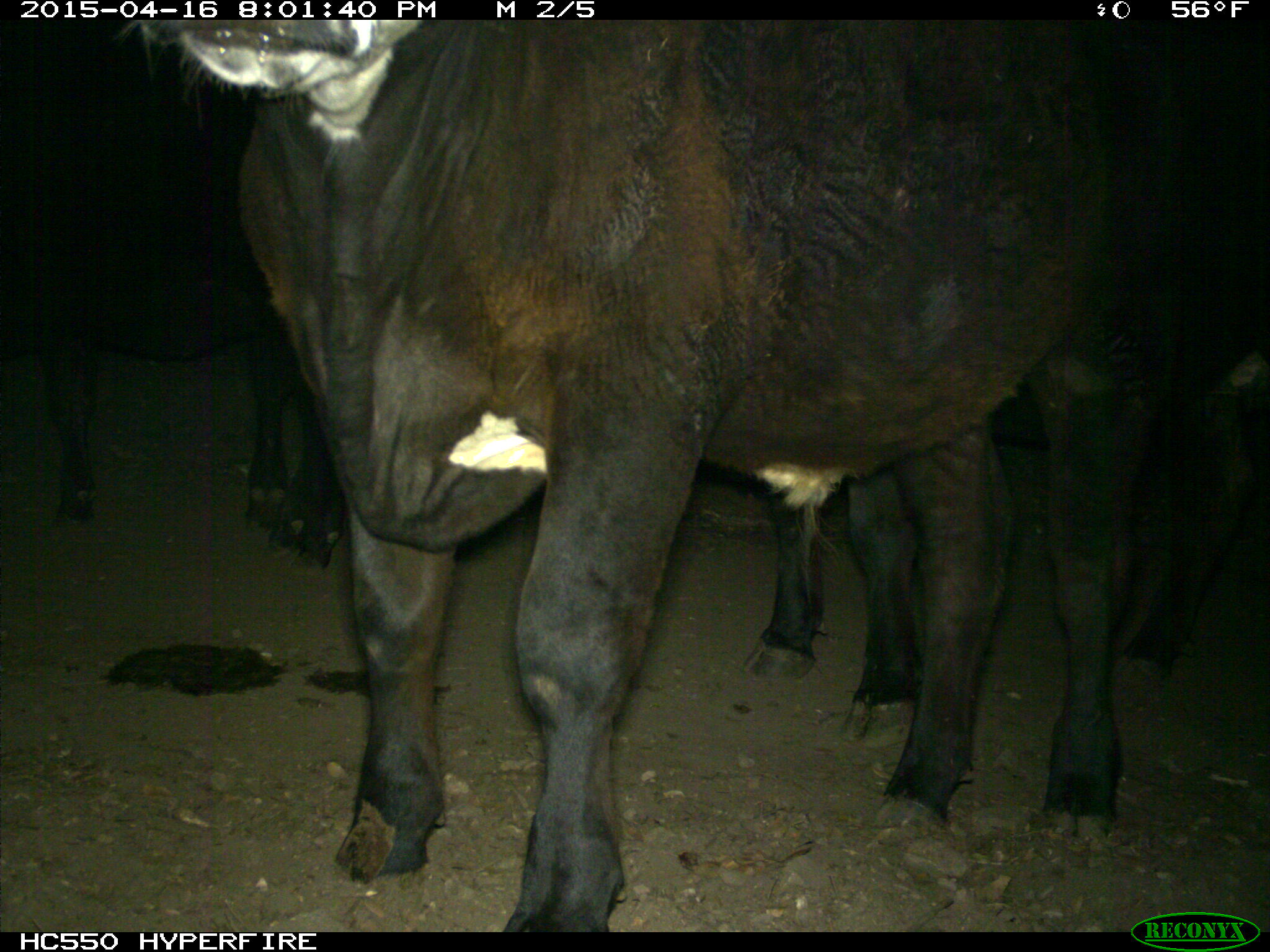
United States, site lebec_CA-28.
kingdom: Animalia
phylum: Chordata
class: Mammalia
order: Artiodactyla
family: Bovidae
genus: Bos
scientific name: Bos taurus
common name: domestic cow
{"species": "Bos taurus (domestic cow)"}